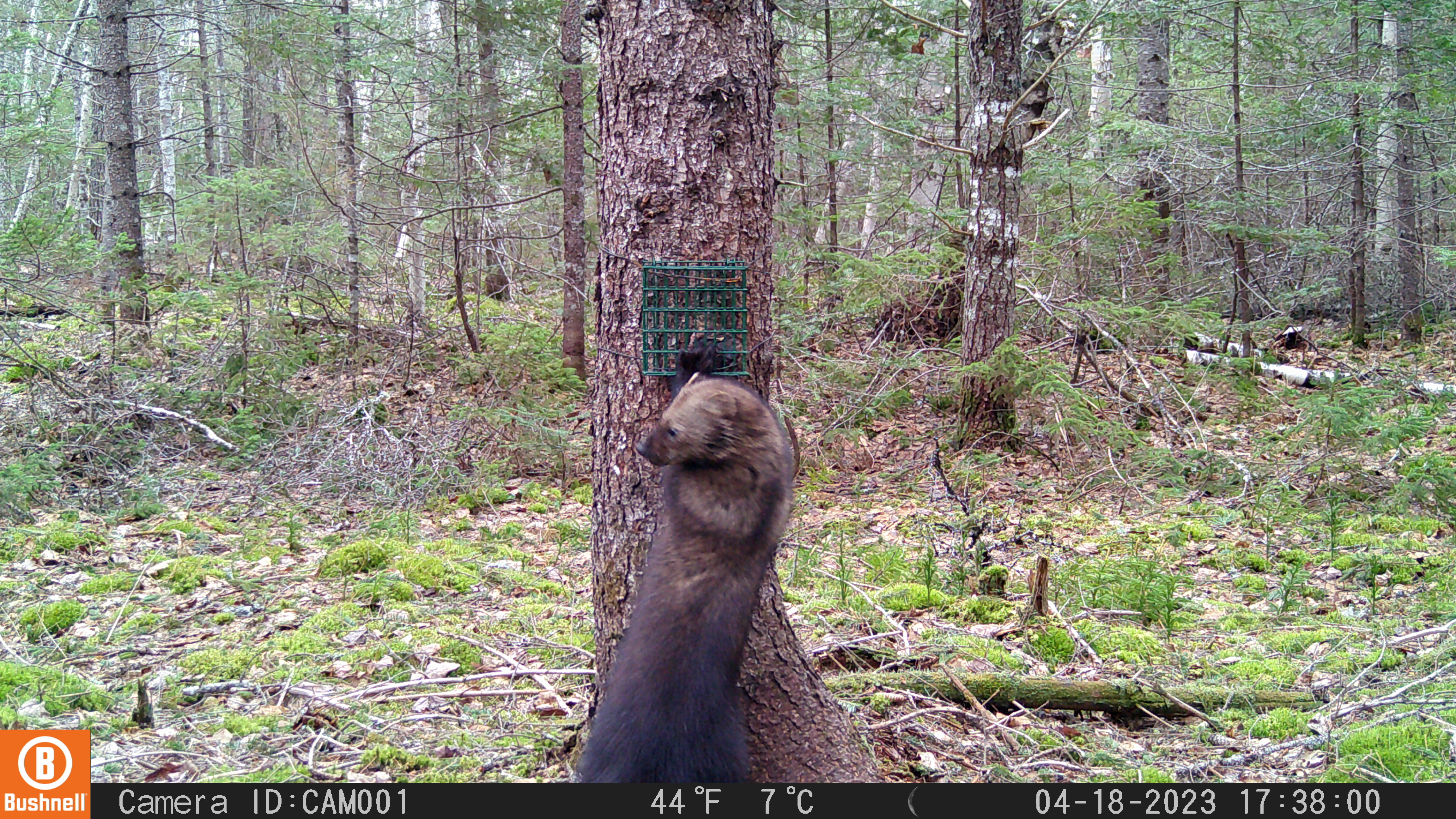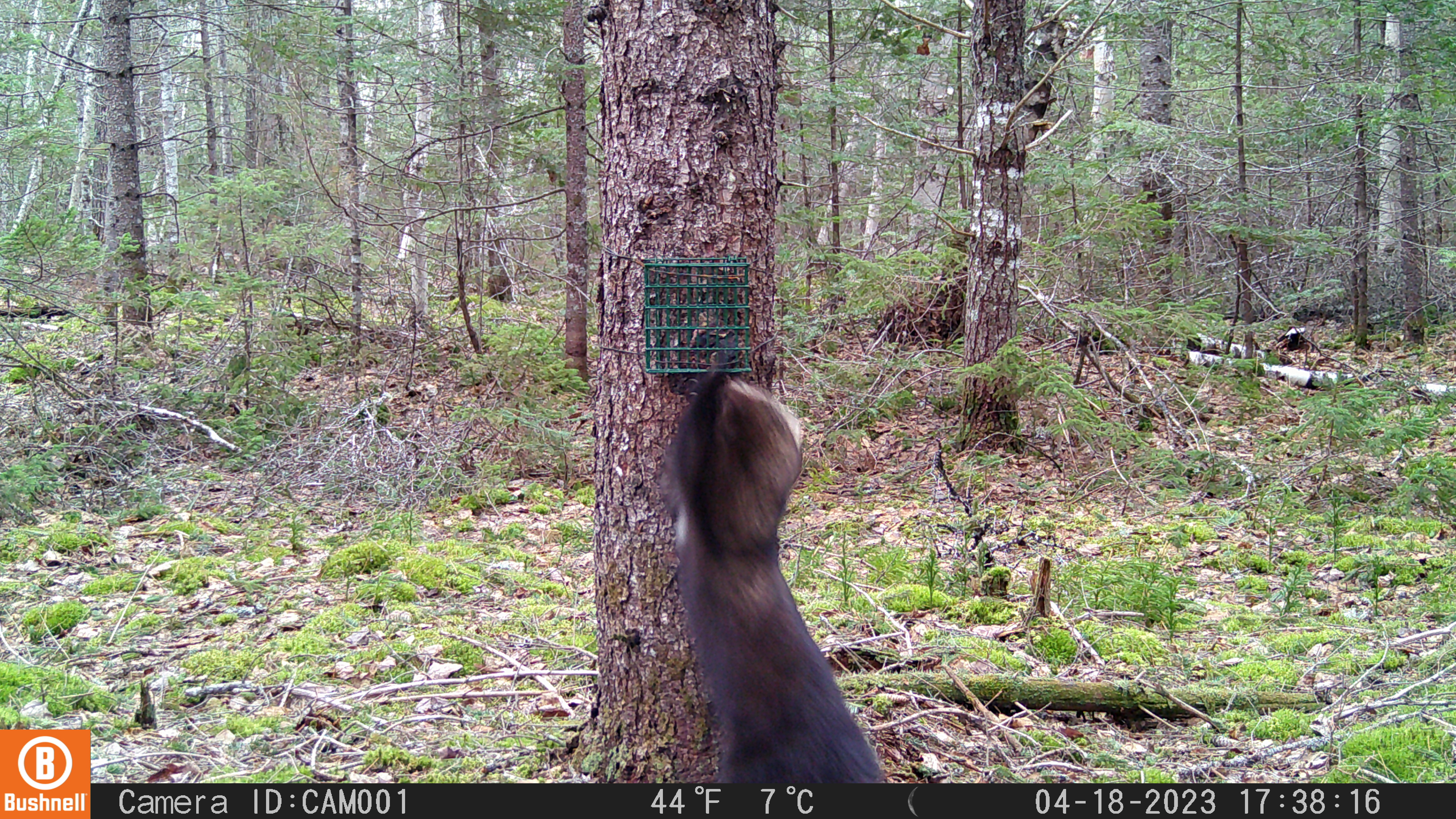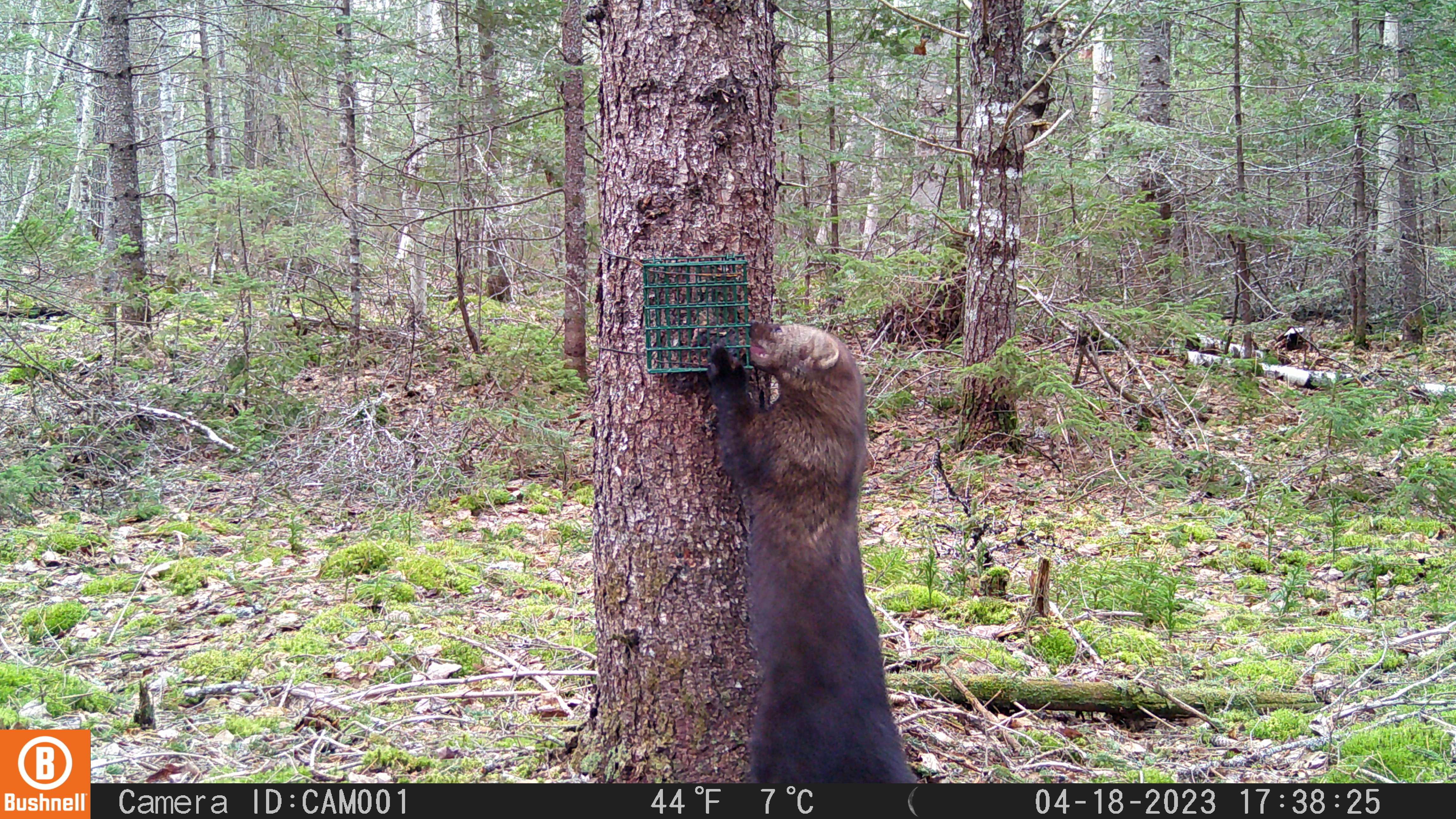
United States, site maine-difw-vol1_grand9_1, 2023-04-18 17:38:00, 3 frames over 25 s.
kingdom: Animalia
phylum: Chordata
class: Mammalia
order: Carnivora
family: Mustelidae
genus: Pekania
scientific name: Pekania pennanti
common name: fisher